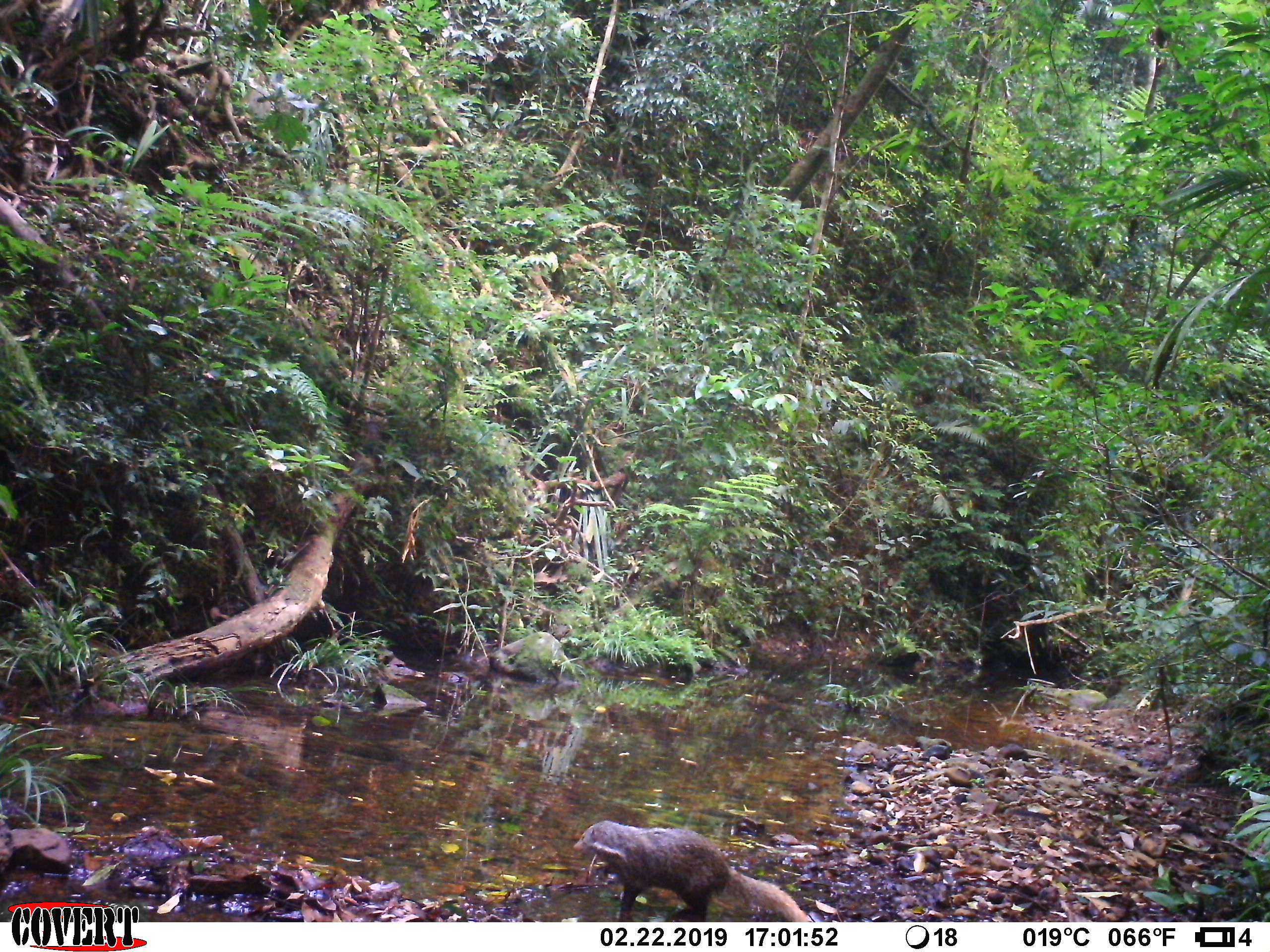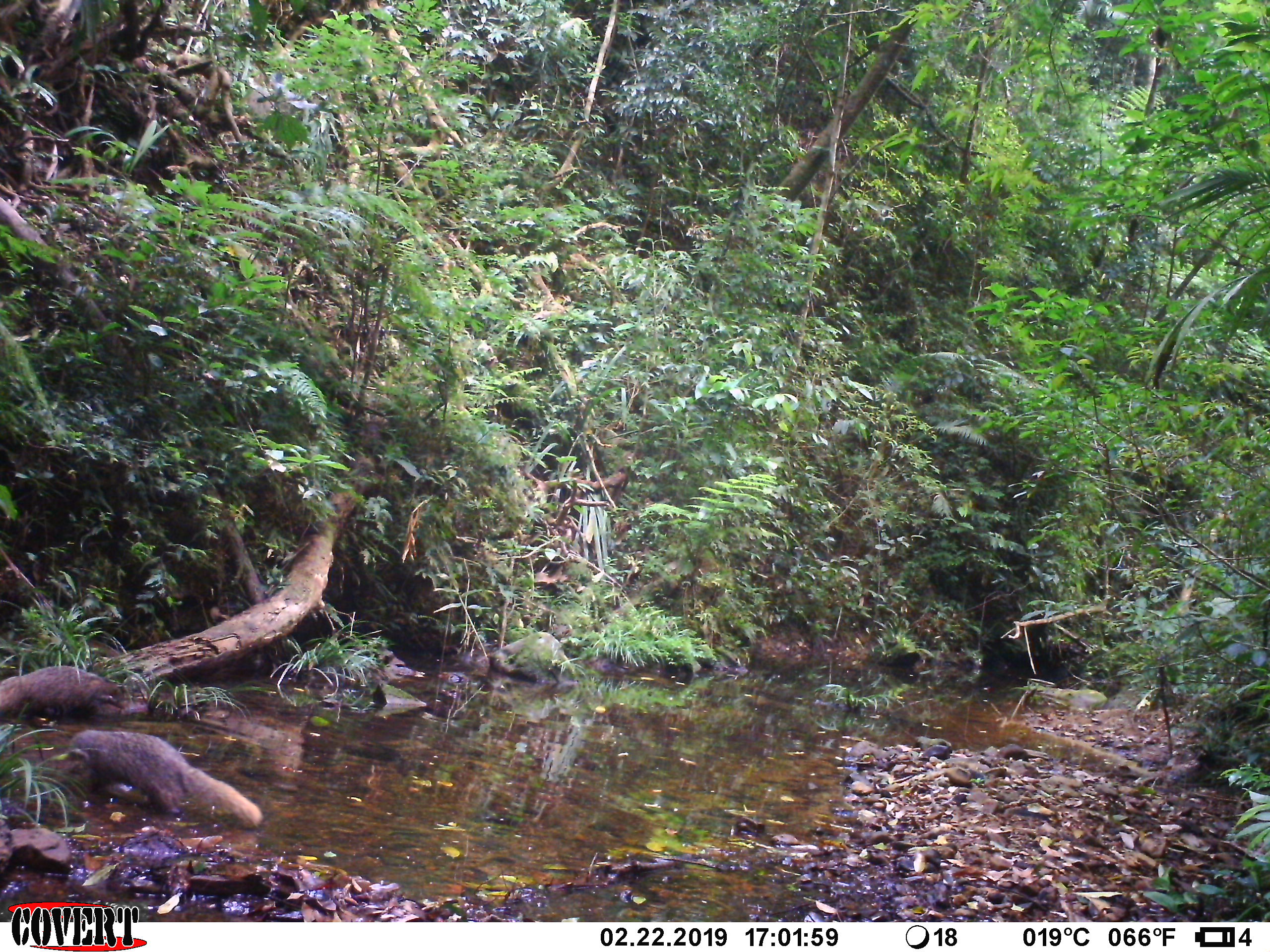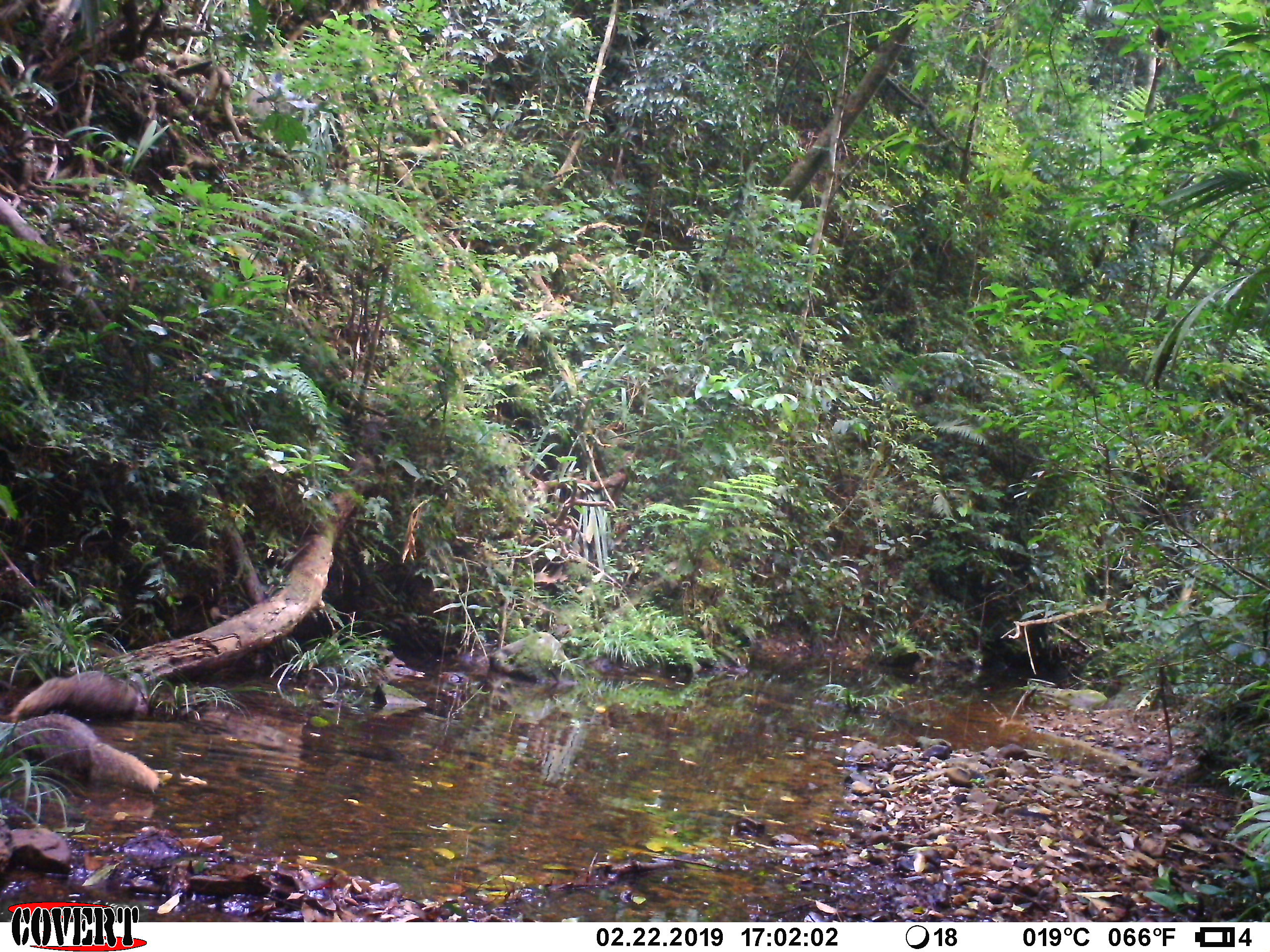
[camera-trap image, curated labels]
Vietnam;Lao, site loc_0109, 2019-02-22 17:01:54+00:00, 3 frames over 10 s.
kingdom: Animalia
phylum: Chordata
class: Mammalia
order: Carnivora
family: Herpestidae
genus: Urva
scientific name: Urva urva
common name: crab-eating mongoose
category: crab eating mongoose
Crab eating mongoose (crab-eating mongoose) (Urva urva). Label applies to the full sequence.